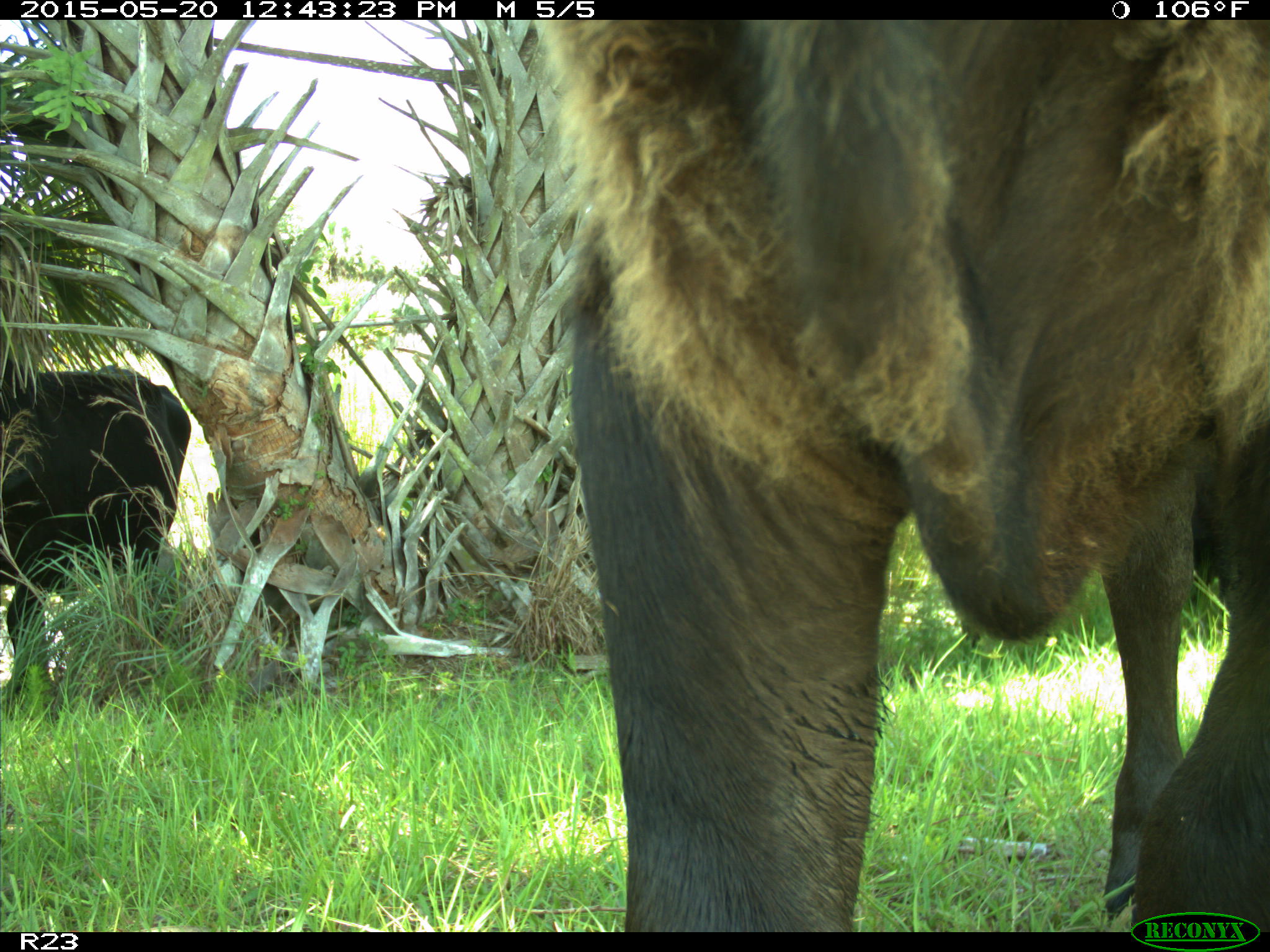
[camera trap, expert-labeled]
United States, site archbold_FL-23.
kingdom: Animalia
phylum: Chordata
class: Mammalia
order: Artiodactyla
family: Bovidae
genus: Bos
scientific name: Bos taurus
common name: domestic cow